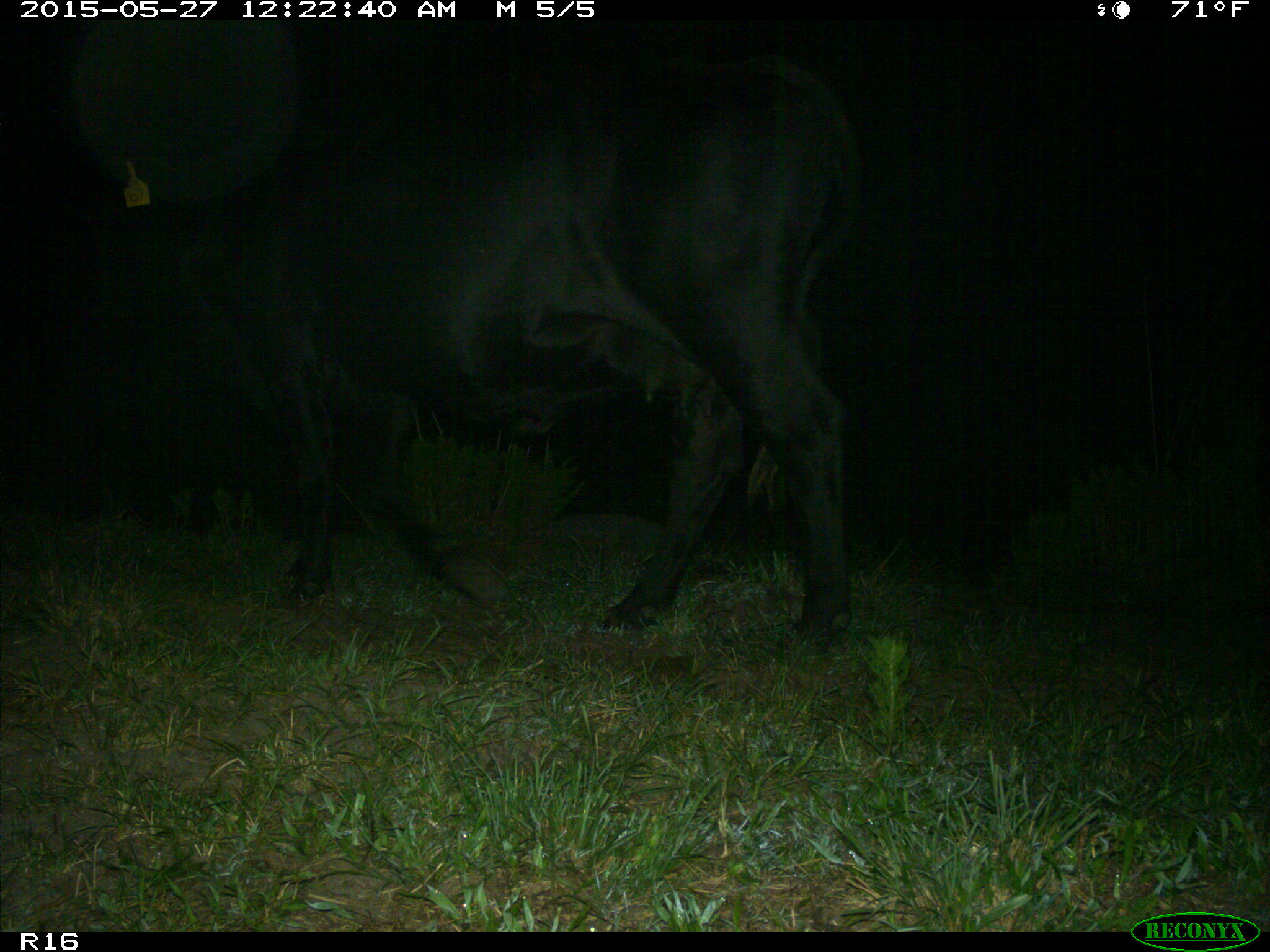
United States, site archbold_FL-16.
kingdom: Animalia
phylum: Chordata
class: Mammalia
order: Artiodactyla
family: Bovidae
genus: Bos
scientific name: Bos taurus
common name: domestic cow